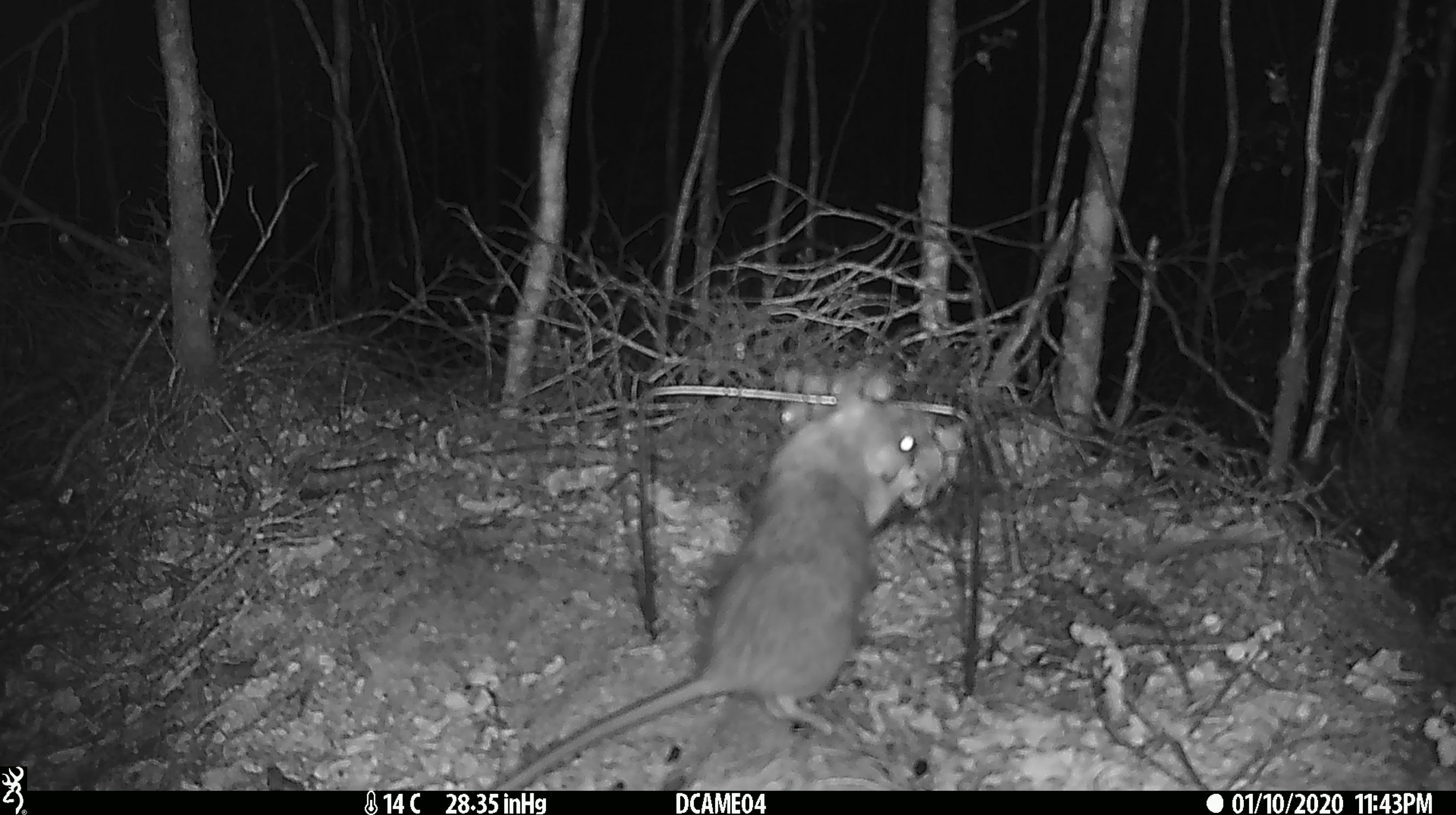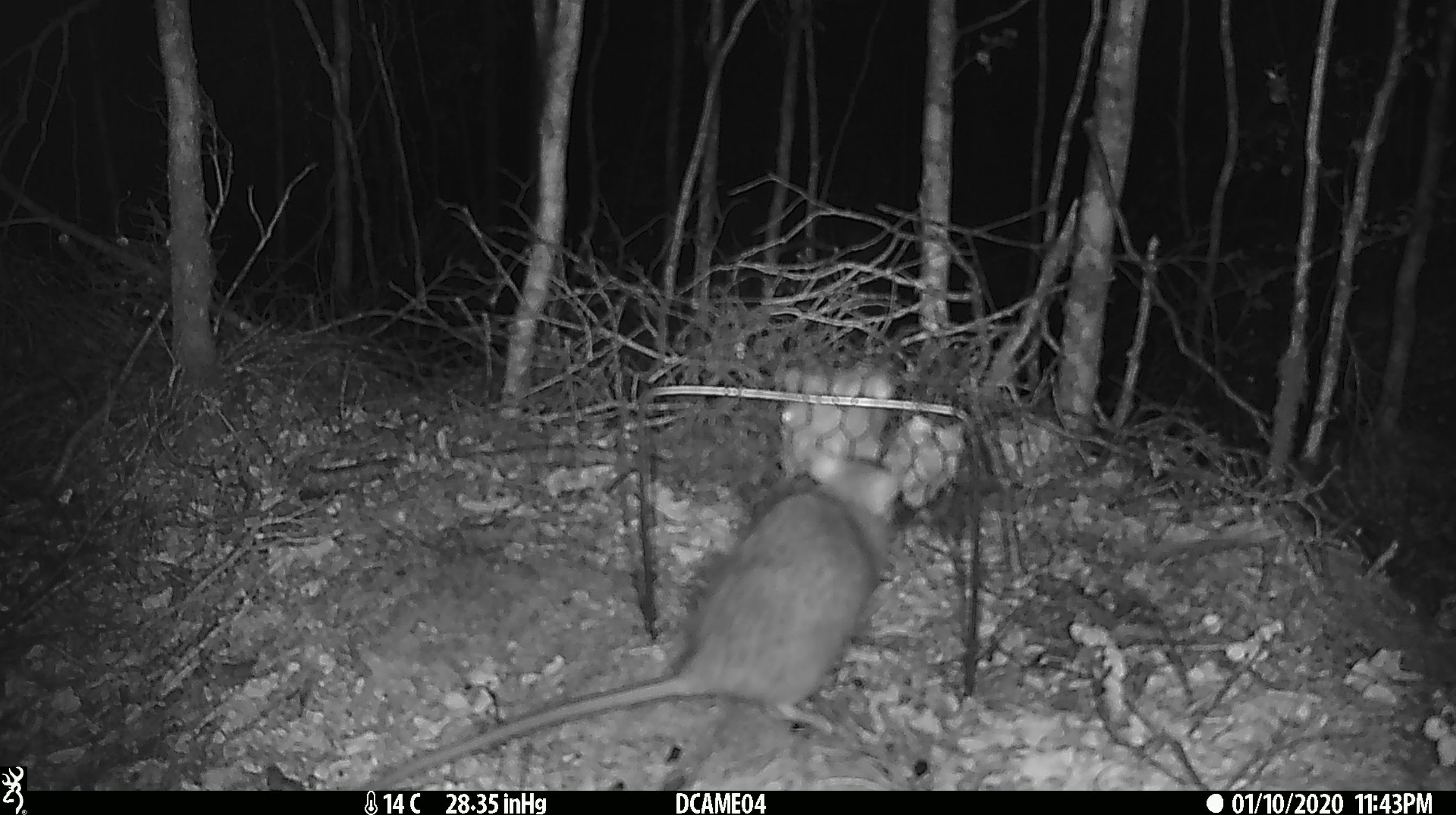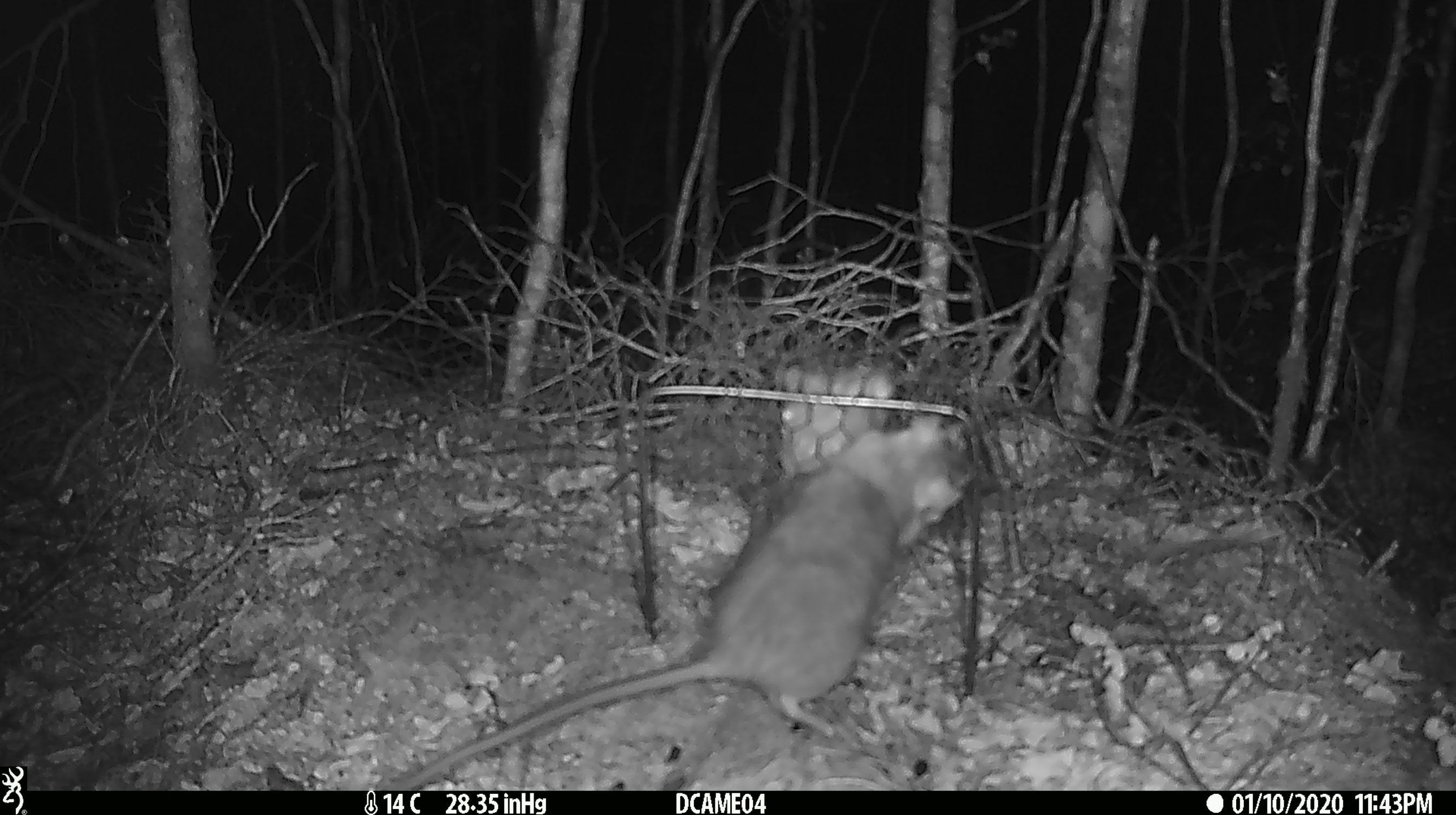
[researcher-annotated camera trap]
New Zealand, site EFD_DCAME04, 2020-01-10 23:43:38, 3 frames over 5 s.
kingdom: Animalia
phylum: Chordata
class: Mammalia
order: Rodentia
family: Muridae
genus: Rattus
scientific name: Rattus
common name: rat